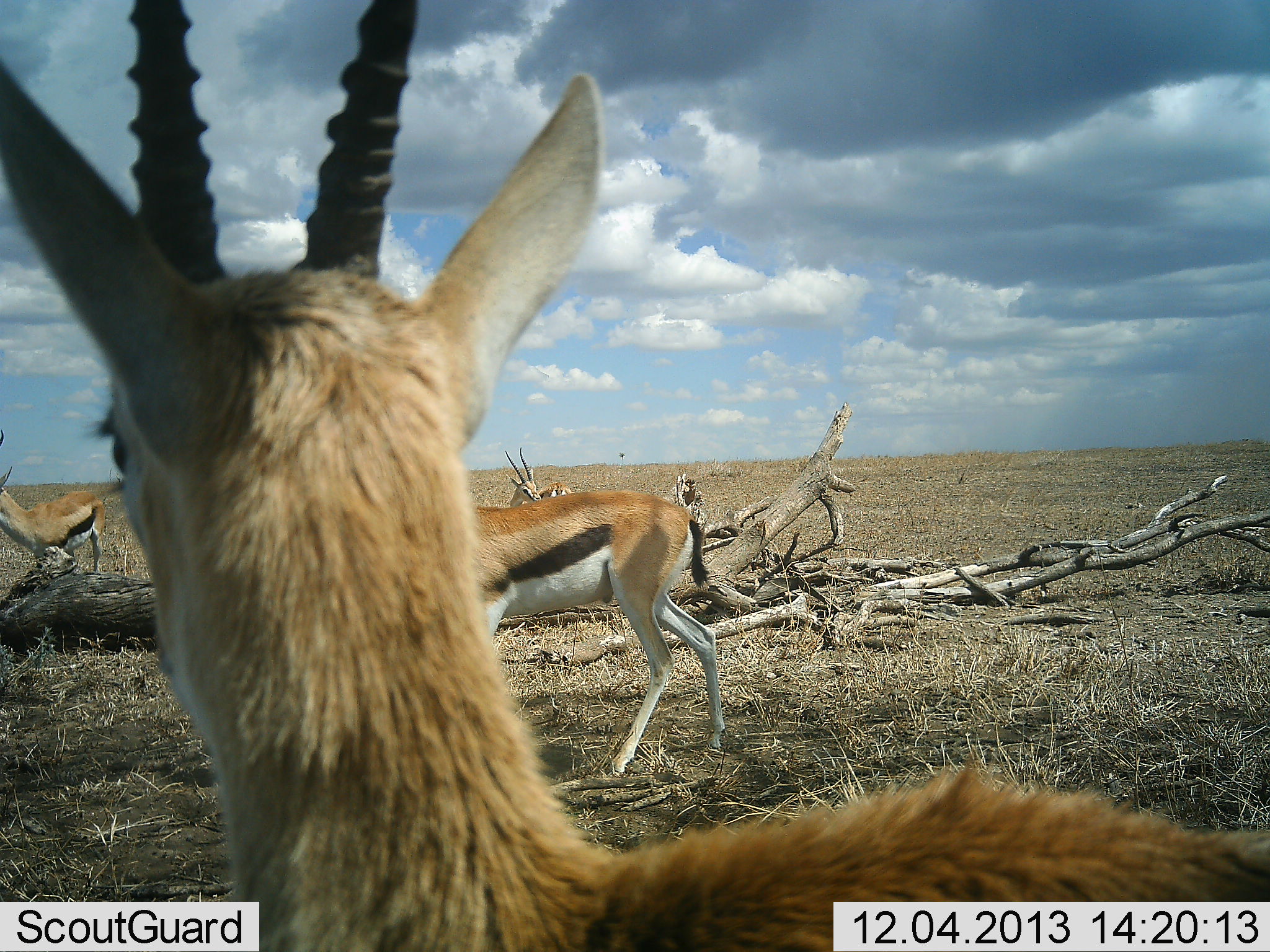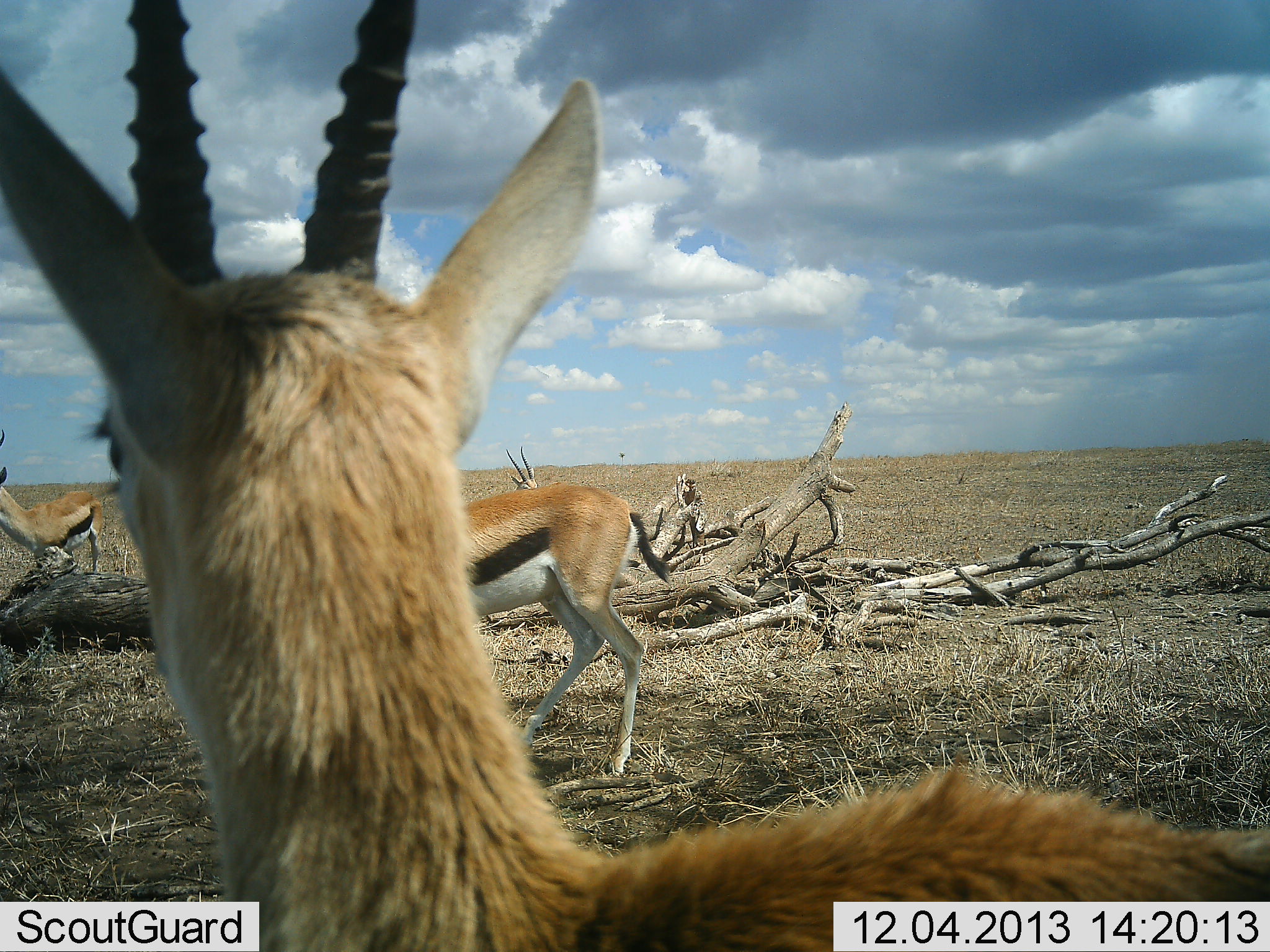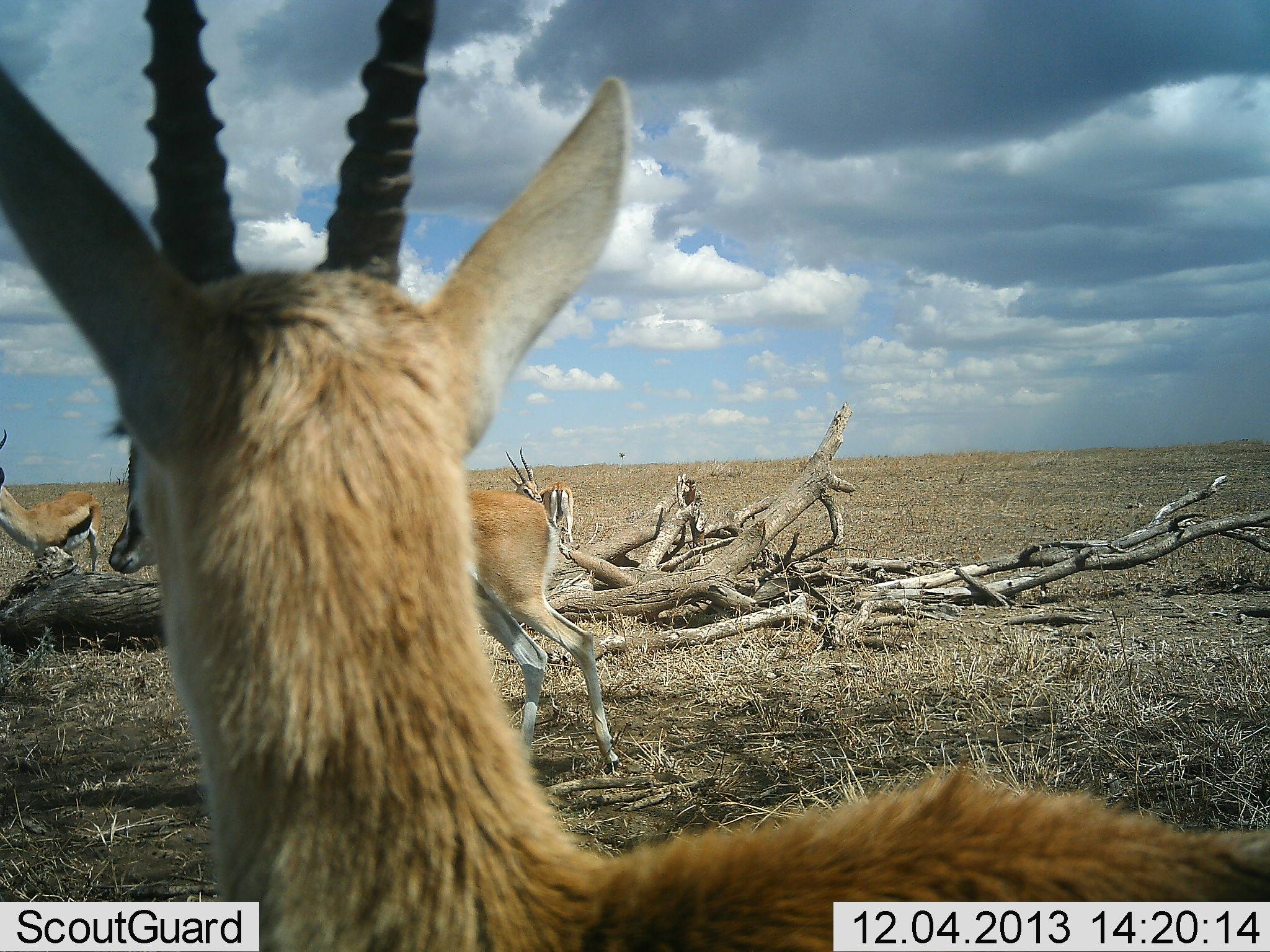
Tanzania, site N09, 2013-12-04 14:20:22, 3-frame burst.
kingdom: Animalia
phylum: Chordata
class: Mammalia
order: Artiodactyla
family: Bovidae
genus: Eudorcas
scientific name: Eudorcas thomsonii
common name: thomson's gazelle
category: gazellethomsons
Gazellethomsons (thomson's gazelle) (Eudorcas thomsonii), count 4. Behavior (volunteer vote fractions): standing 90%, resting 0%, moving 70%, interacting 0%. Young present (vote fraction): 0%. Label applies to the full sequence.